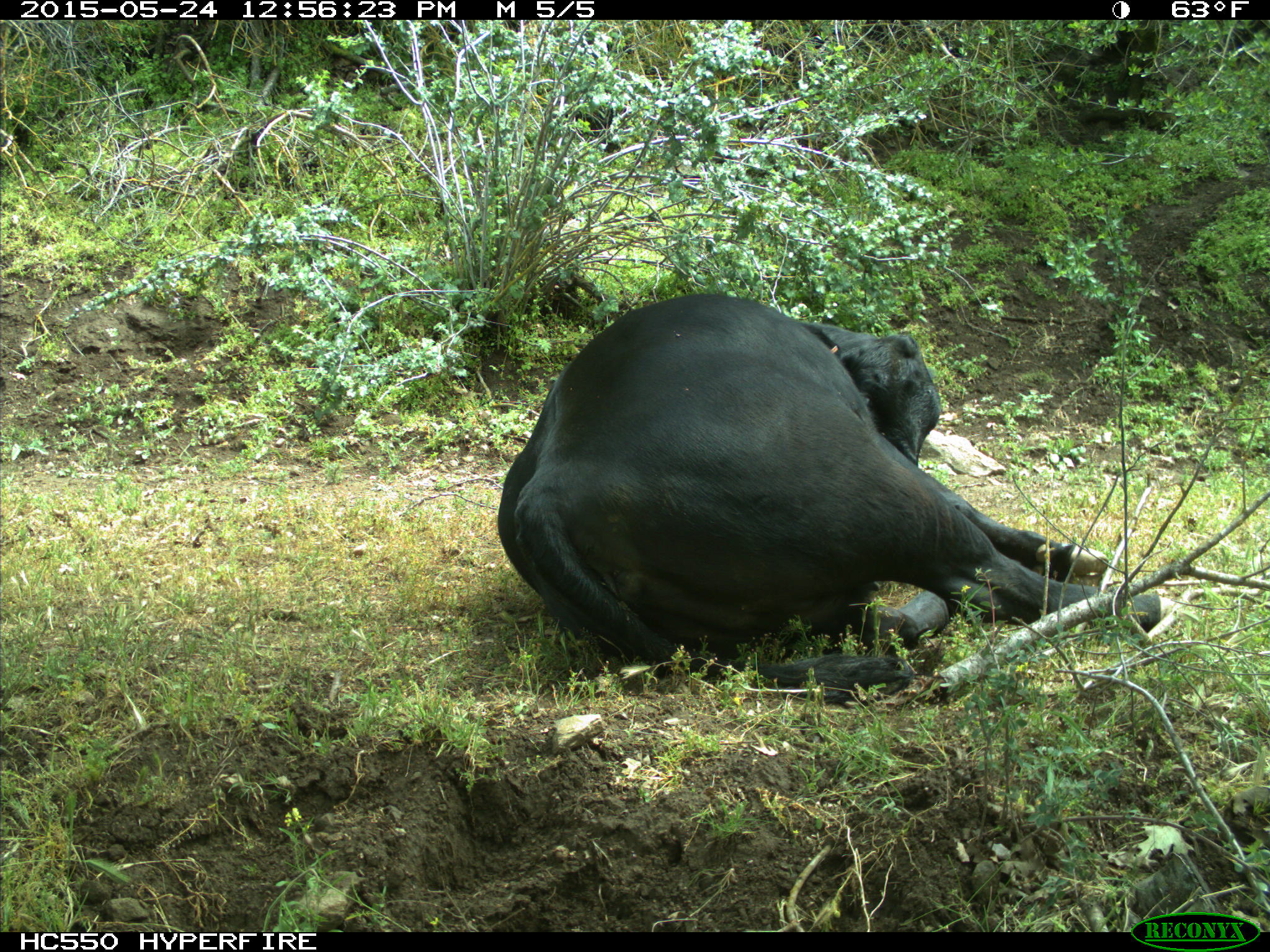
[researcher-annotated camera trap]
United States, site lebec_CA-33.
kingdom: Animalia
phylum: Chordata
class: Mammalia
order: Artiodactyla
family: Bovidae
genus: Bos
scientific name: Bos taurus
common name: domestic cow